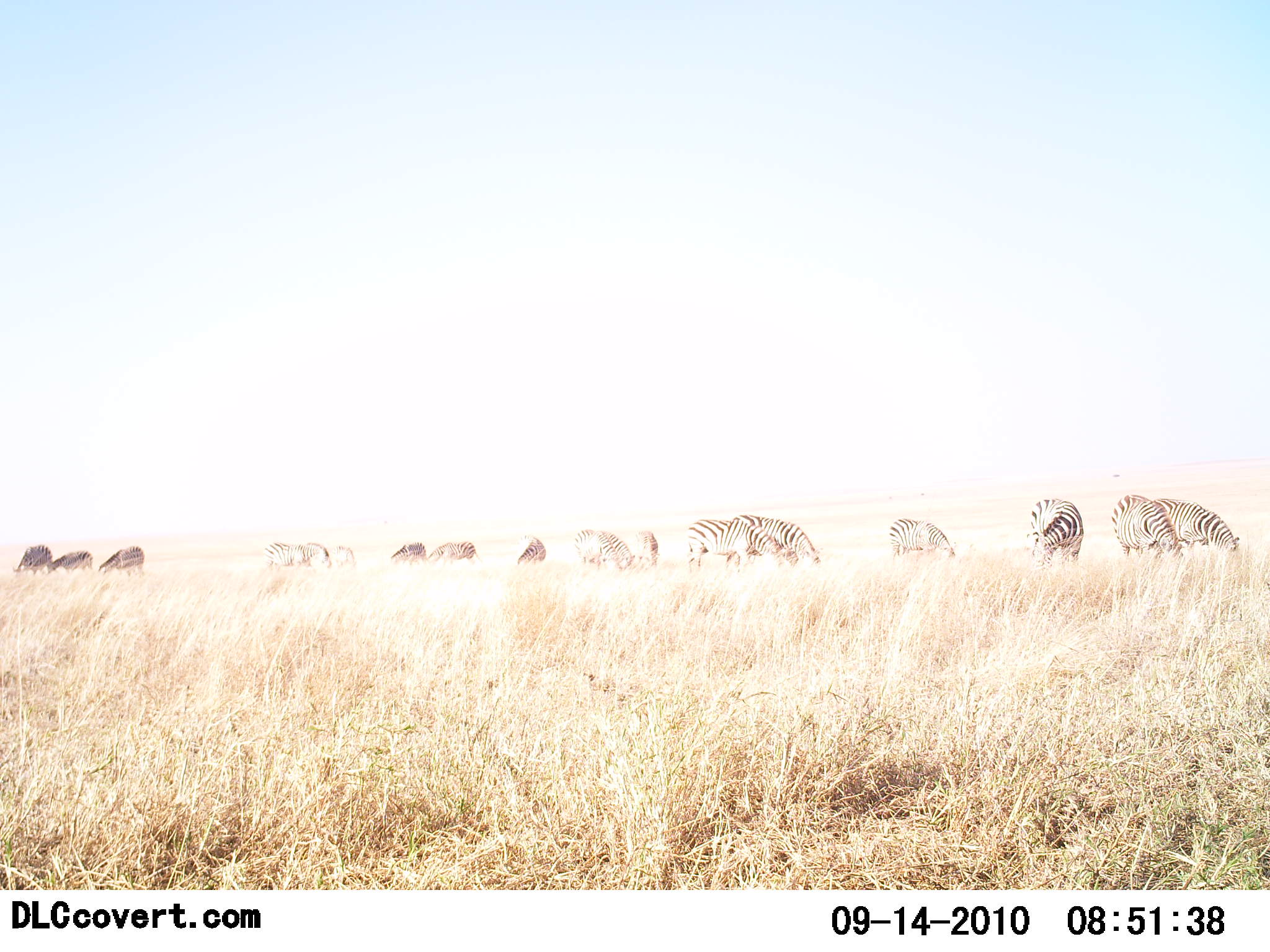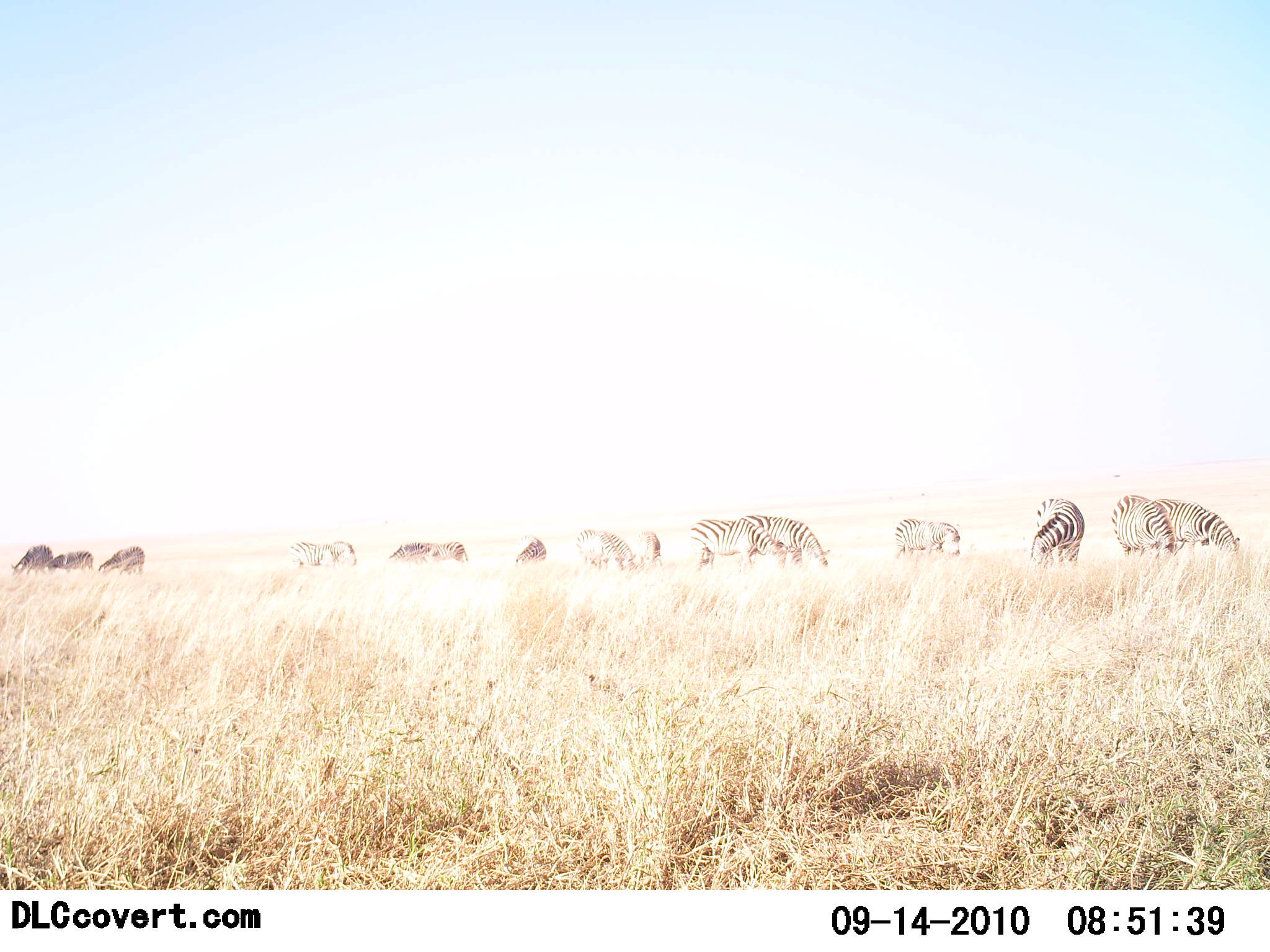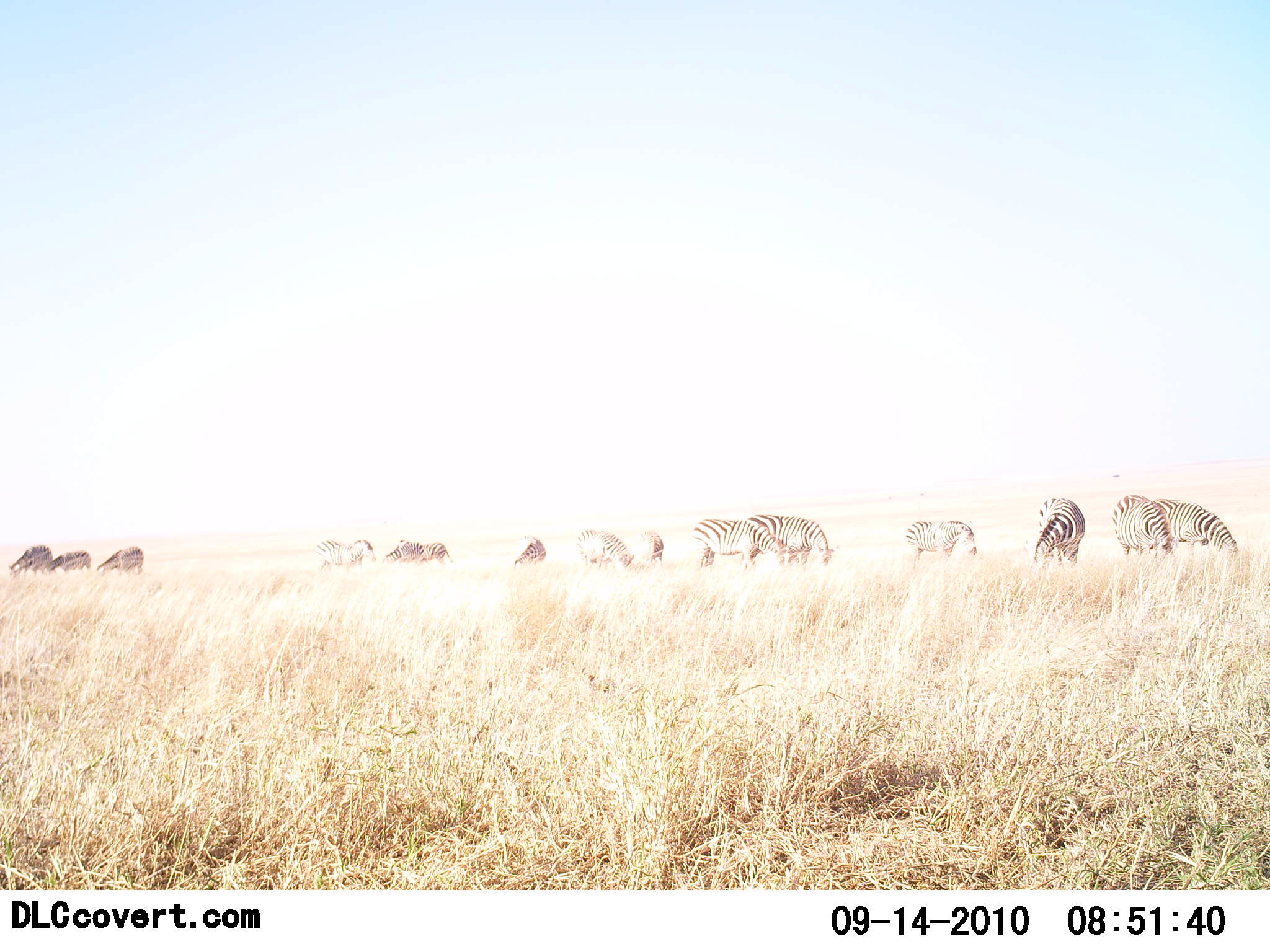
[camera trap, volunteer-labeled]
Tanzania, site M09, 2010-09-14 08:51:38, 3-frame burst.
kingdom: Animalia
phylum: Chordata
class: Mammalia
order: Perissodactyla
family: Equidae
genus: Equus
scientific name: Equus quagga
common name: plains zebra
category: zebra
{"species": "zebra (plains zebra) (Equus quagga)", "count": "11-50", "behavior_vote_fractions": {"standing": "25%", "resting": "12%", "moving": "12%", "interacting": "12%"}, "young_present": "0%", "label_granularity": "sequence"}